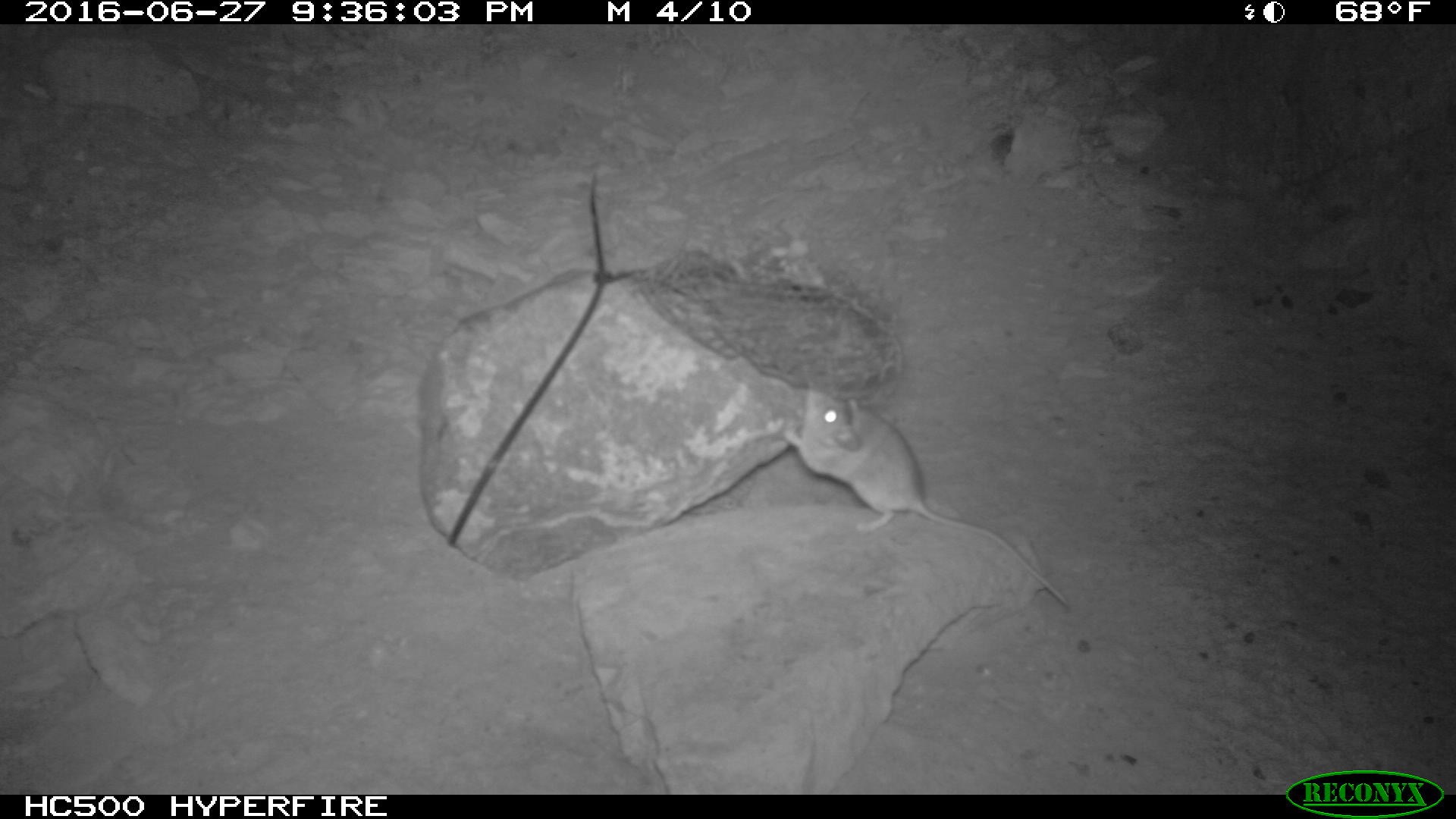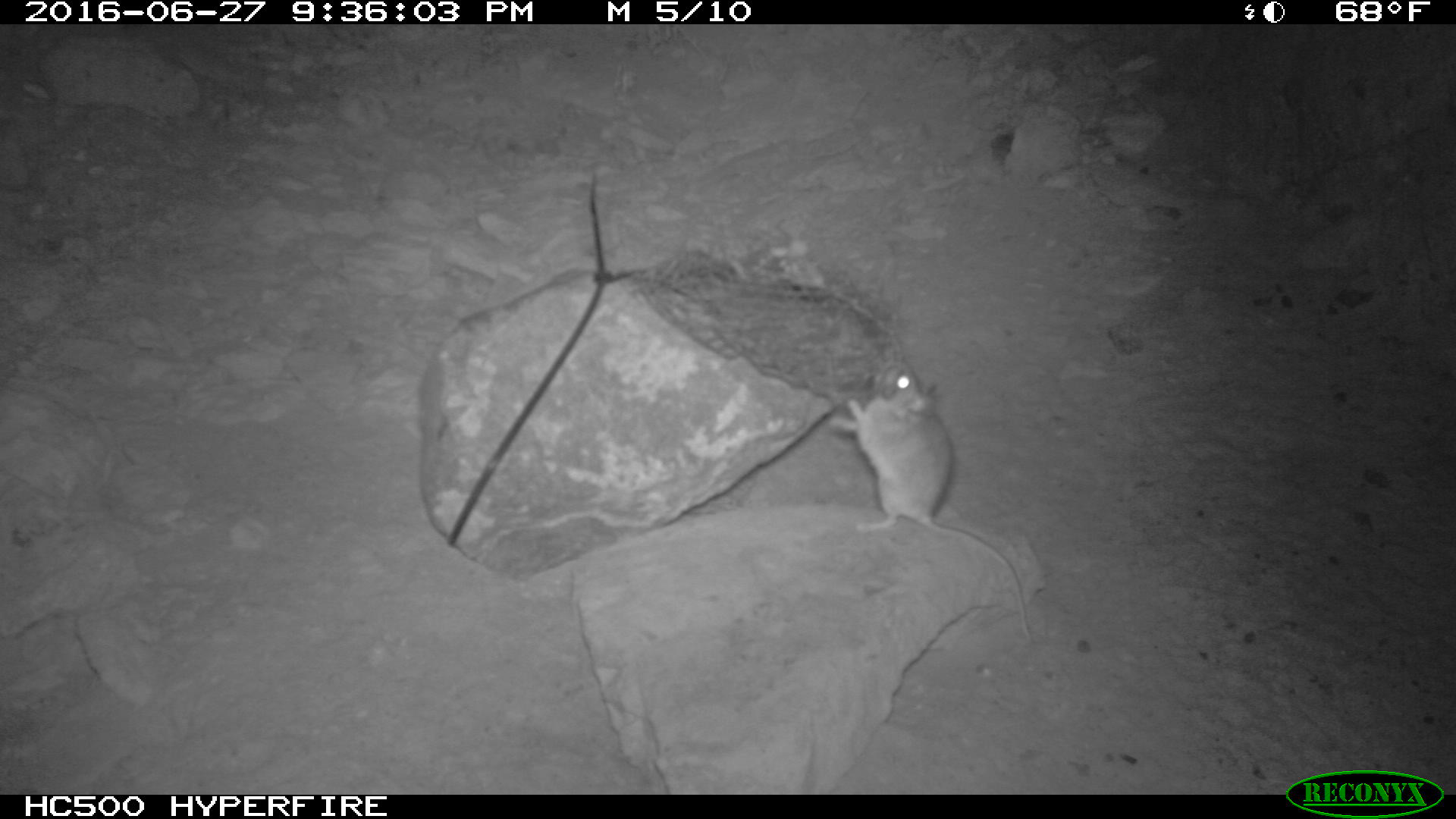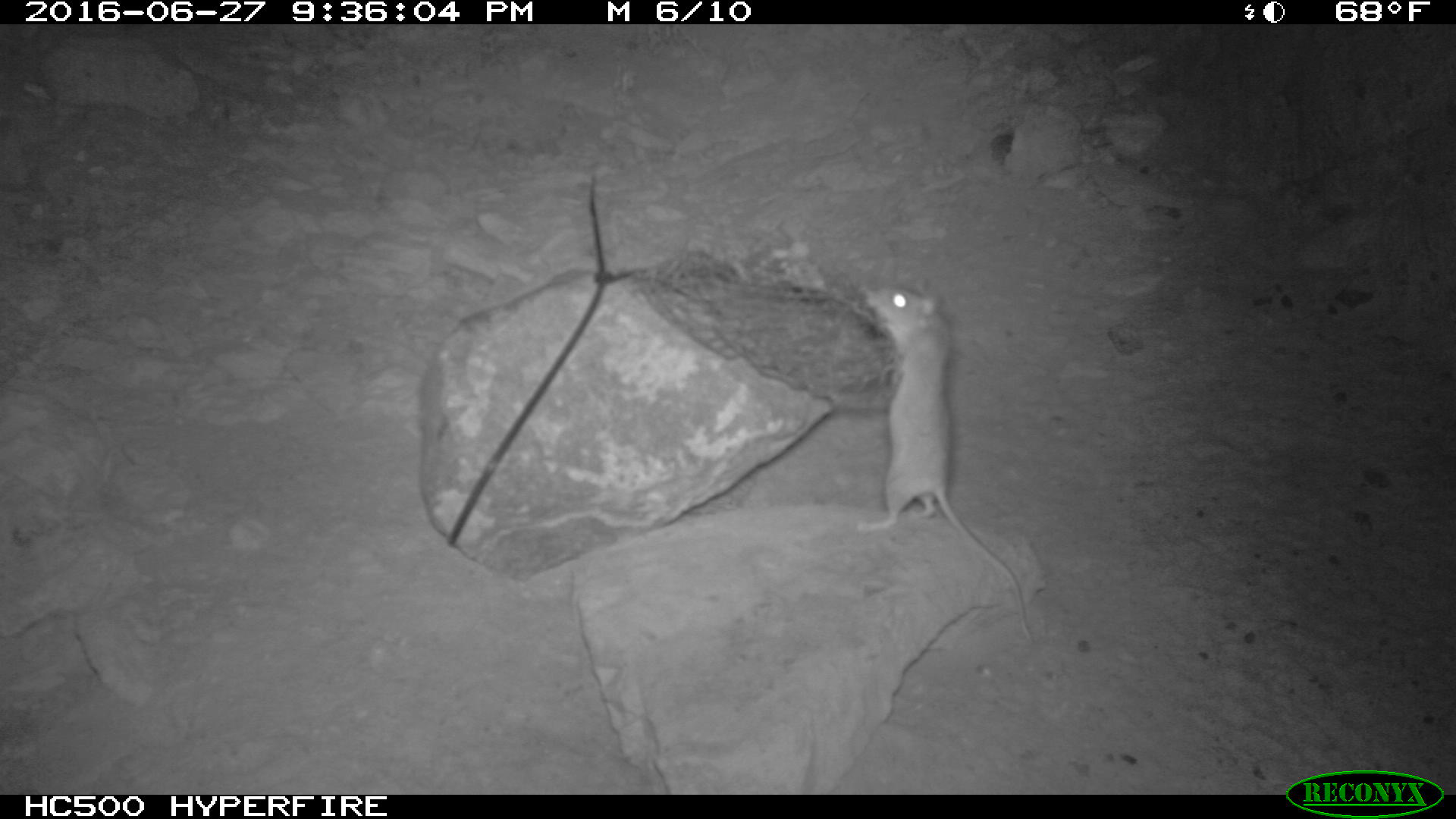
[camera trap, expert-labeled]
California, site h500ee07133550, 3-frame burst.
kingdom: Animalia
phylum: Chordata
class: Mammalia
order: Rodentia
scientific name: Rodentia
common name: rodent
Rodent (Rodentia).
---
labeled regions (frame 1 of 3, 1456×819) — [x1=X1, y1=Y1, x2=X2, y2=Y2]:
rodent: [x1=783, y1=389, x2=1068, y2=605]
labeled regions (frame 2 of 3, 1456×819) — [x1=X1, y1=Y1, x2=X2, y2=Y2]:
rodent: [x1=827, y1=372, x2=1029, y2=639]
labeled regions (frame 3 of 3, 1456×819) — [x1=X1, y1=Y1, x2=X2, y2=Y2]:
rodent: [x1=852, y1=276, x2=1037, y2=647]